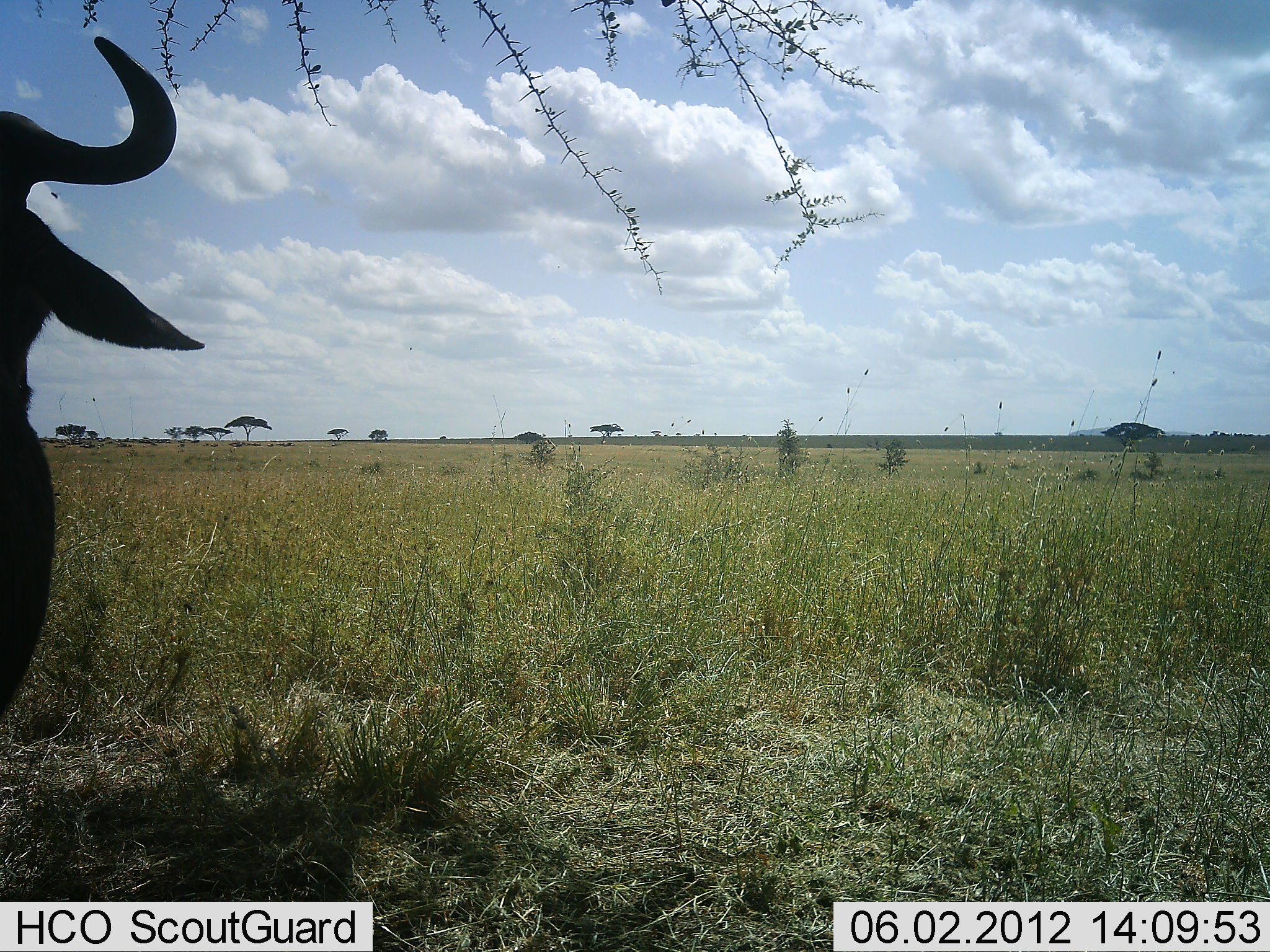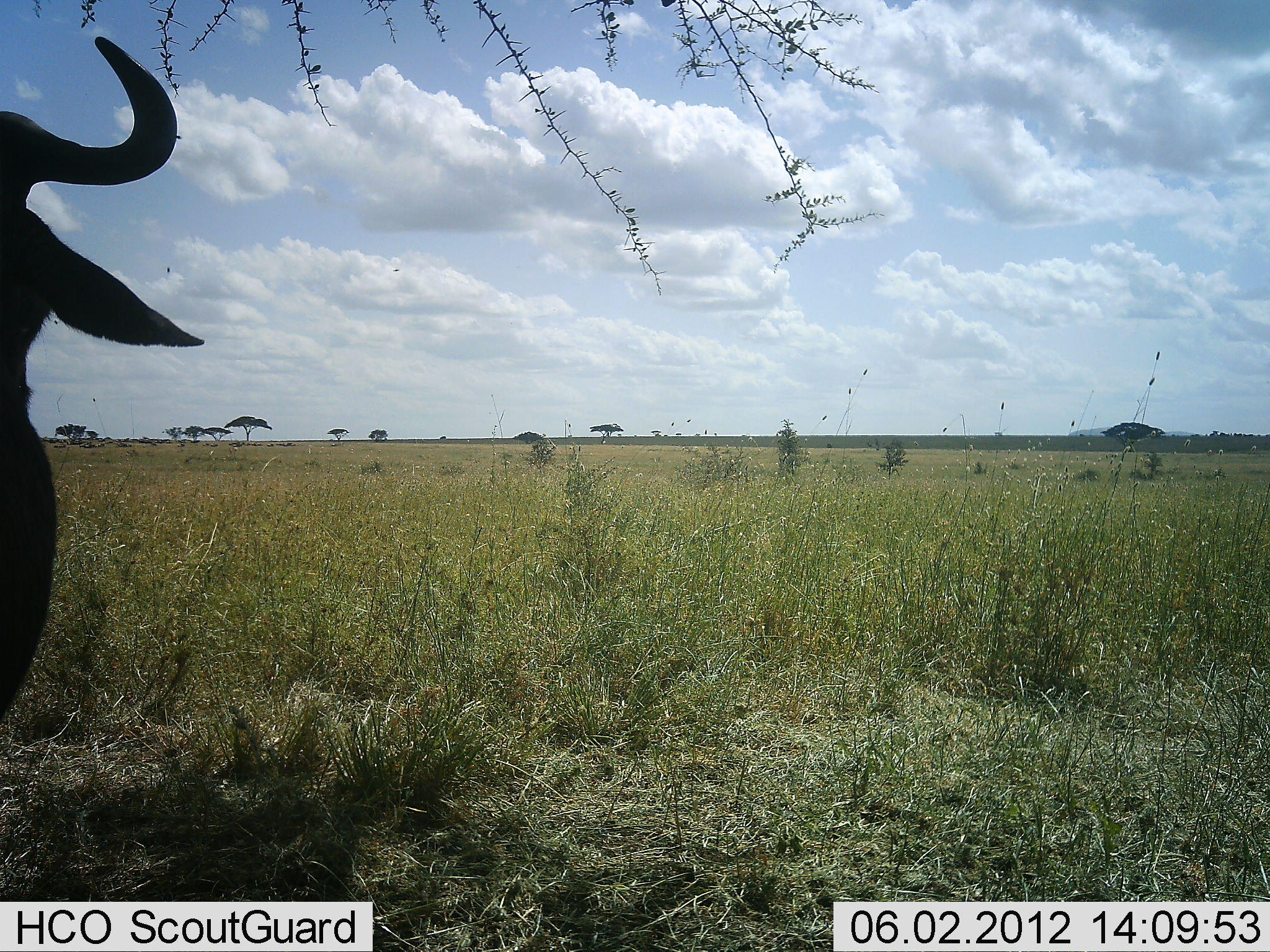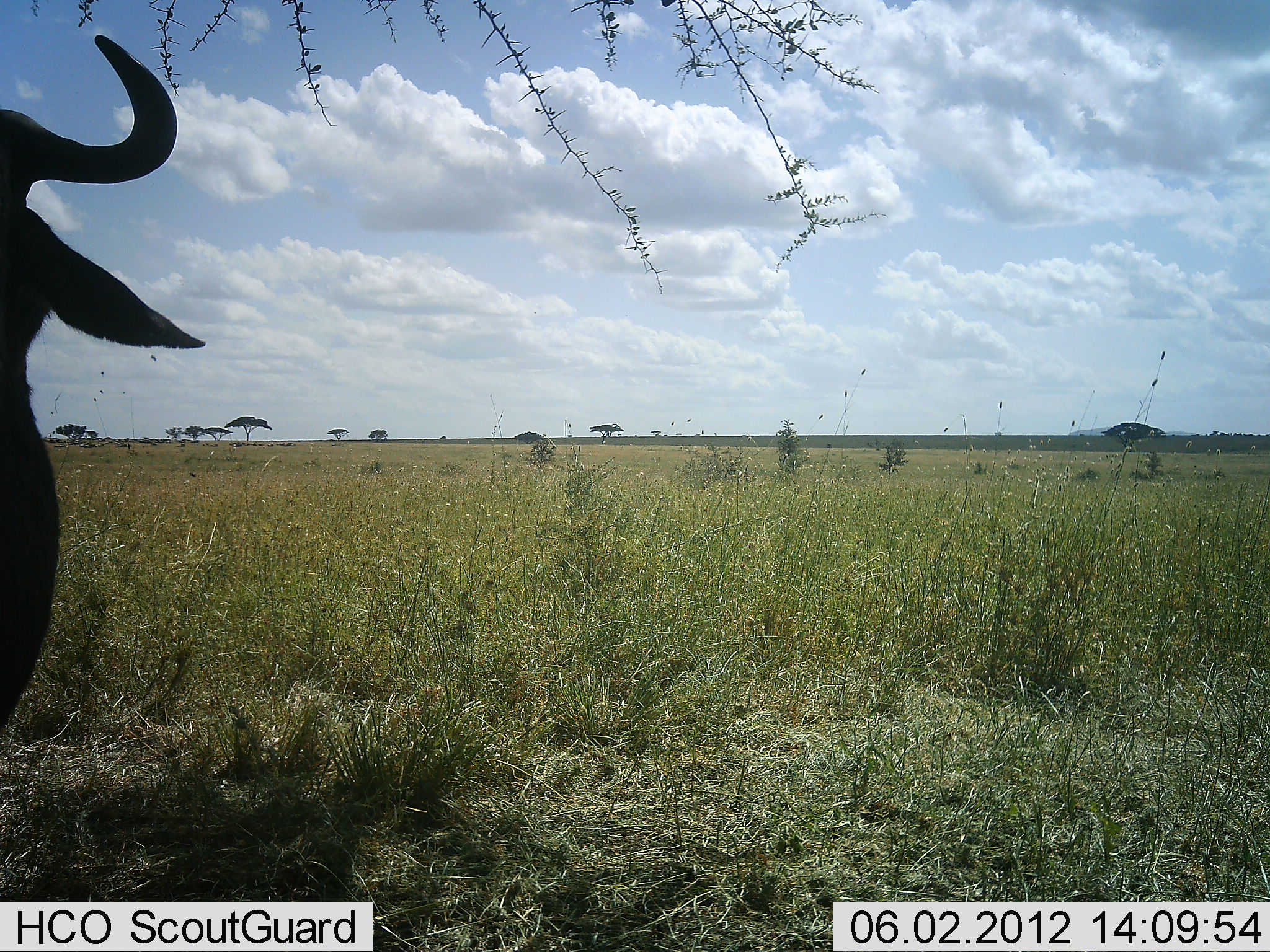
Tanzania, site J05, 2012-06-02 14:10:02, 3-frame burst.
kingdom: Animalia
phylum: Chordata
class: Mammalia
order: Artiodactyla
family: Bovidae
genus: Connochaetes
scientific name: Connochaetes taurinus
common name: blue wildebeest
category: wildebeest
Wildebeest (blue wildebeest) (Connochaetes taurinus), count 1. Behavior (volunteer vote fractions): standing 100%, resting 10%, moving 0%, interacting 10%. Young present (vote fraction): 0%. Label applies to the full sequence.